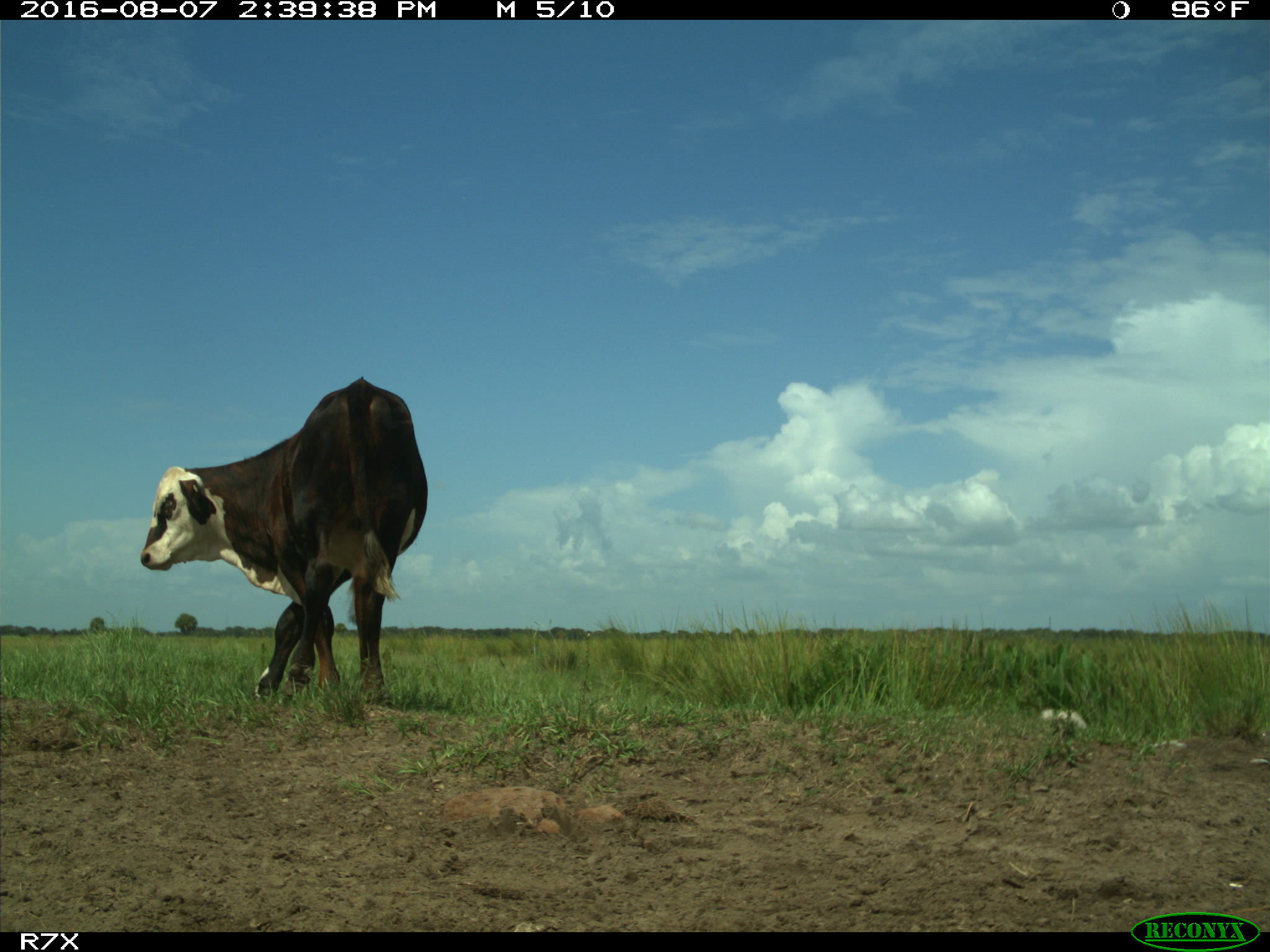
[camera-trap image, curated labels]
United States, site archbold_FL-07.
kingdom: Animalia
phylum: Chordata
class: Mammalia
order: Artiodactyla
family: Bovidae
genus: Bos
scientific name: Bos taurus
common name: domestic cow